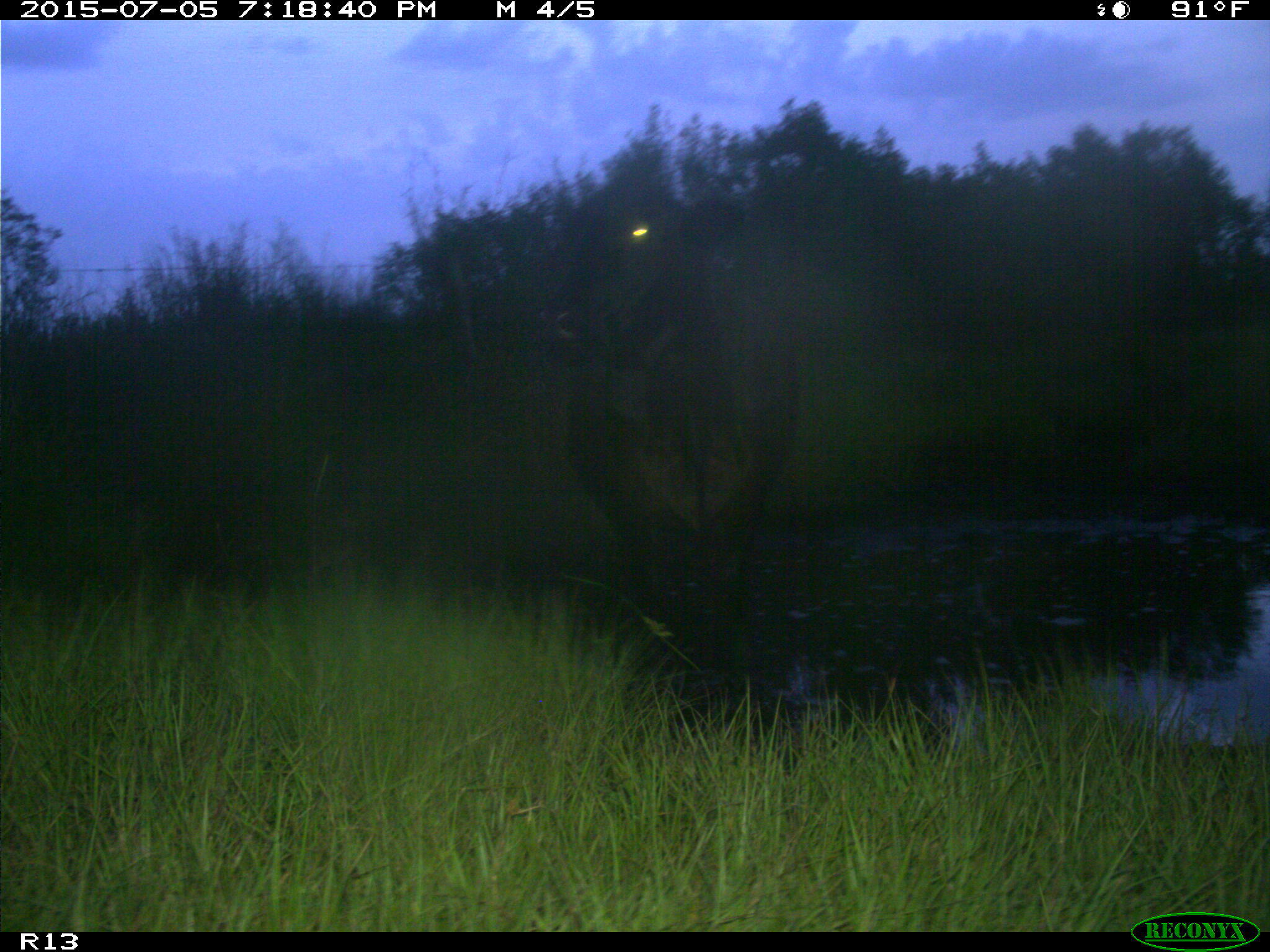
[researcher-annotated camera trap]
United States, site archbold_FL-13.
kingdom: Animalia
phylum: Chordata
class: Mammalia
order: Artiodactyla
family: Bovidae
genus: Bos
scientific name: Bos taurus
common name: domestic cow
Bos taurus (domestic cow).